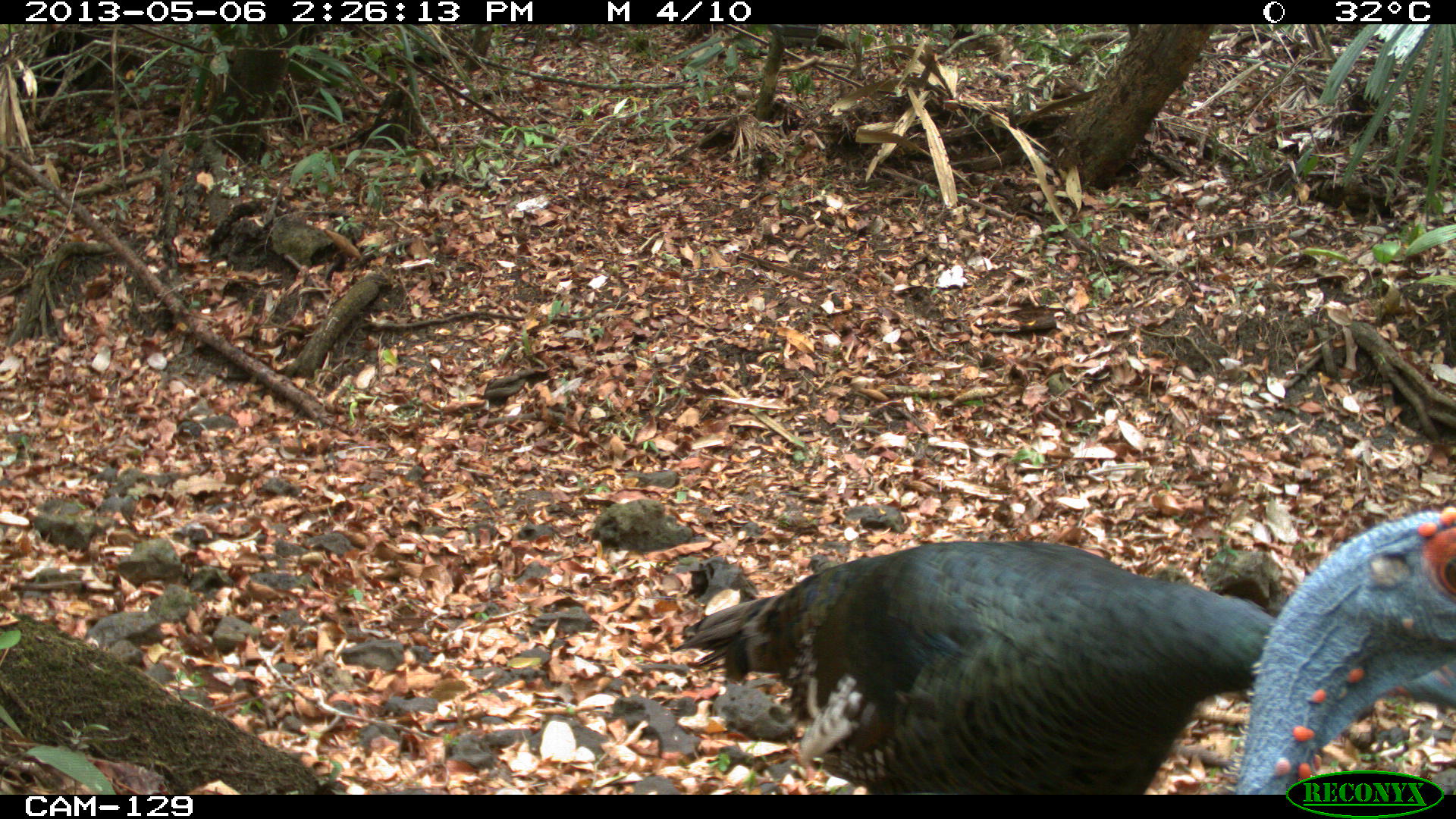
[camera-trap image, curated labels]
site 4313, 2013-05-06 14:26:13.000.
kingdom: Animalia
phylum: Chordata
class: Aves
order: Galliformes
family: Phasianidae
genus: Meleagris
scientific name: Meleagris ocellata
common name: ocellated turkey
Meleagris ocellata (ocellated turkey), count 4.